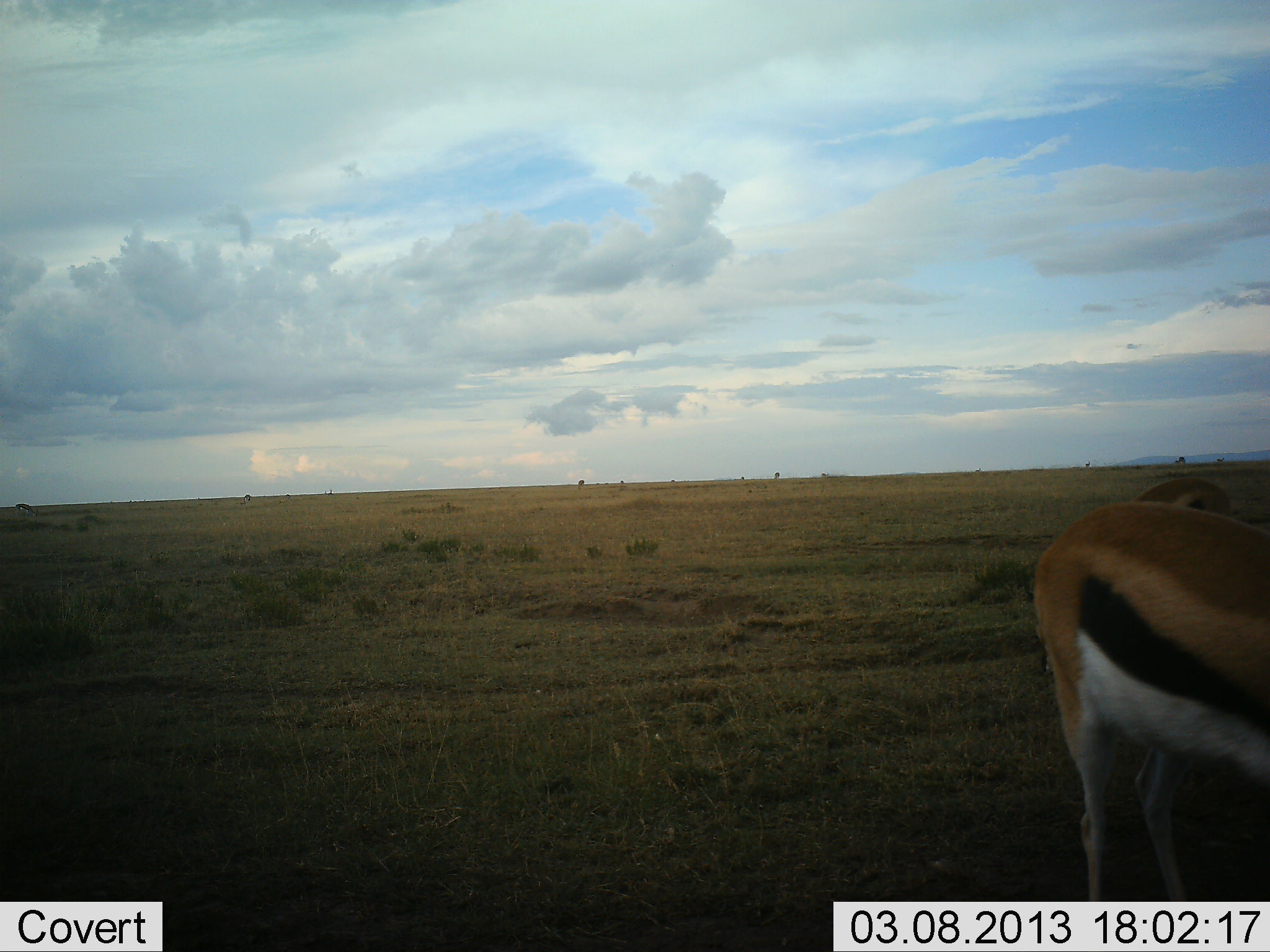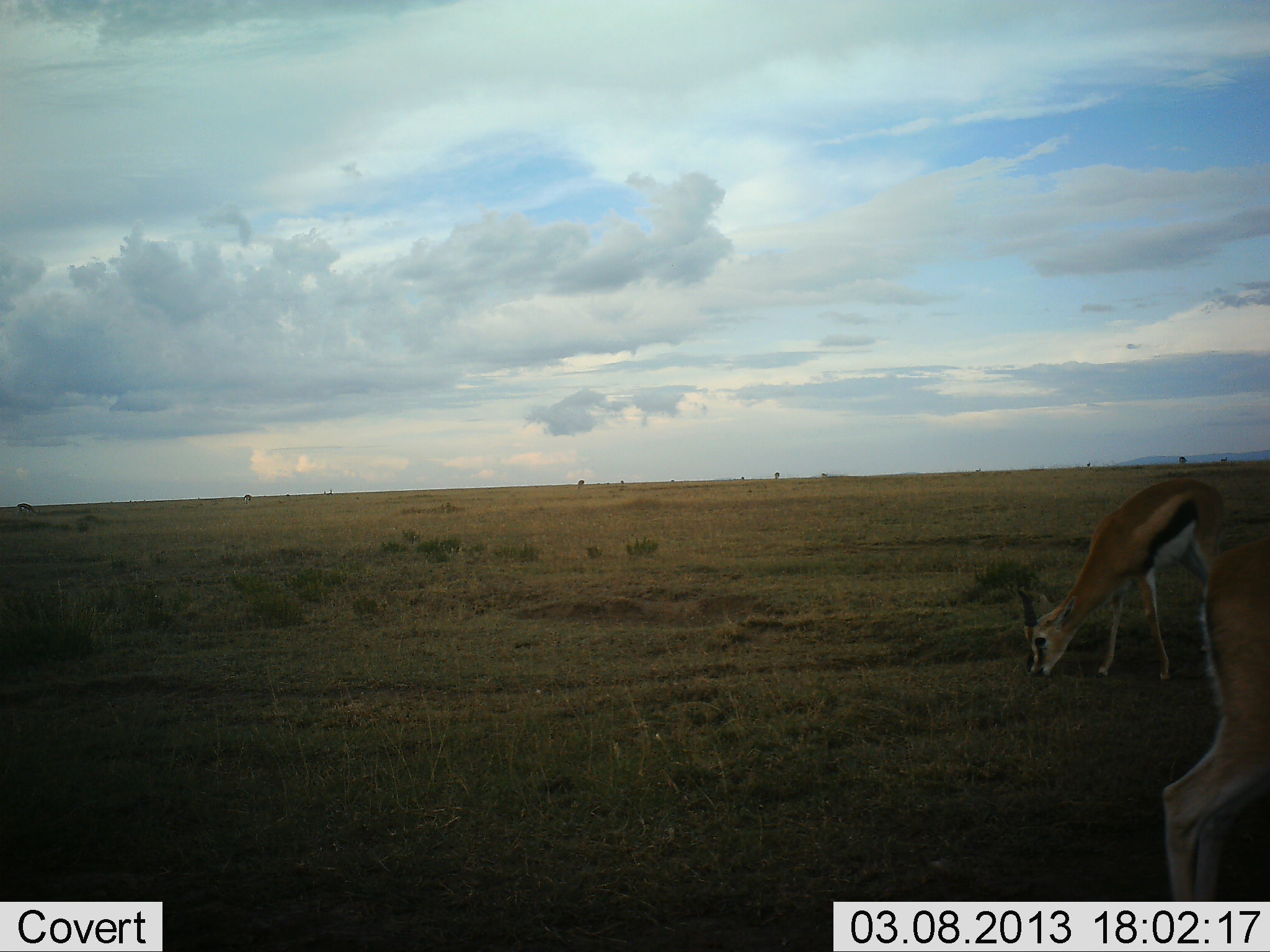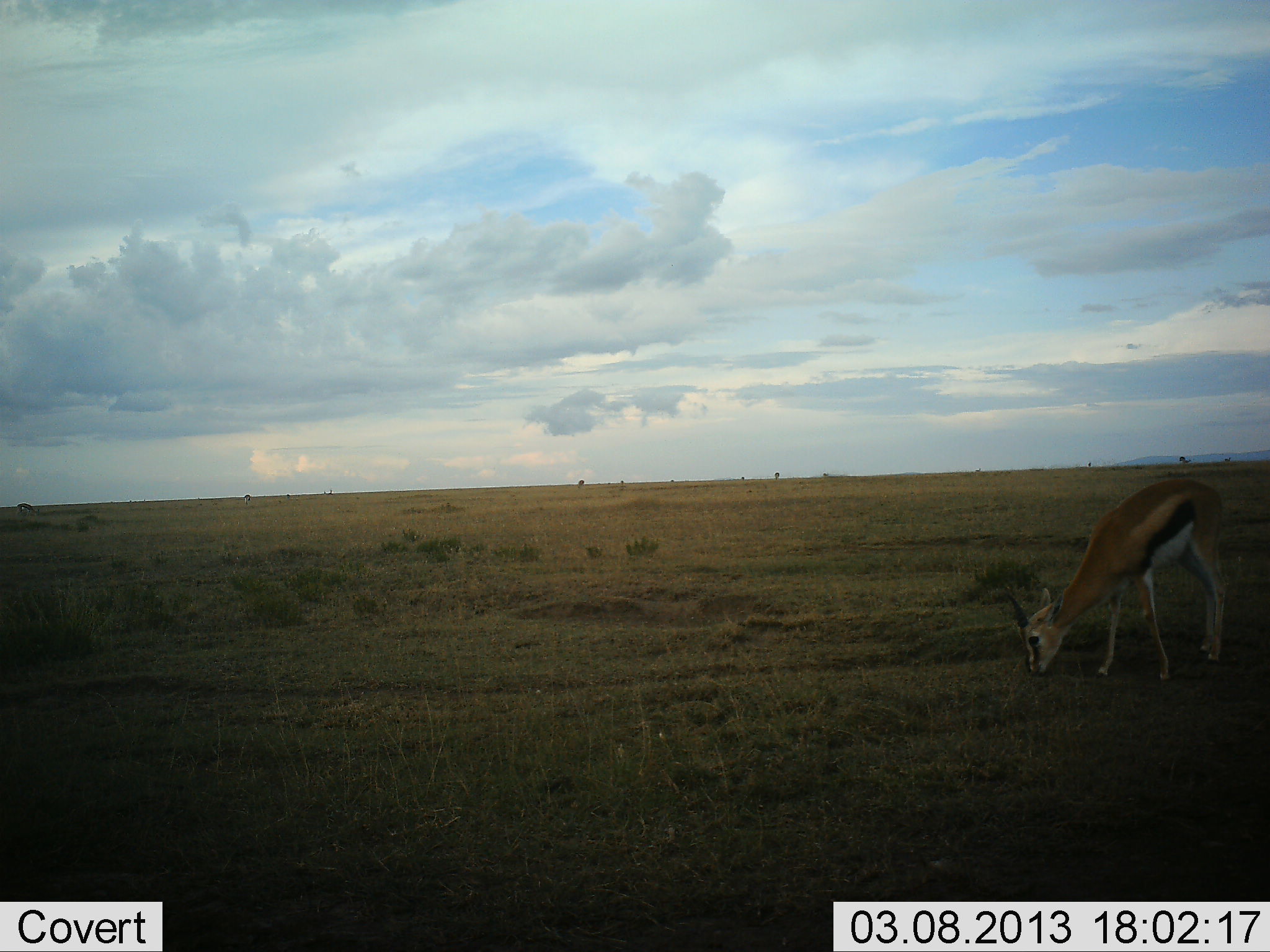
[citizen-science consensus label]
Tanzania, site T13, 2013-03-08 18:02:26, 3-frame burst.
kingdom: Animalia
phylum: Chordata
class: Mammalia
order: Artiodactyla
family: Bovidae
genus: Eudorcas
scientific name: Eudorcas thomsonii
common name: thomson's gazelle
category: gazellethomsons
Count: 2.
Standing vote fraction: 15%.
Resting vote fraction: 0%.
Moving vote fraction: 46%.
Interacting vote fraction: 0%.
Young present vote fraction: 0%.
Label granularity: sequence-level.